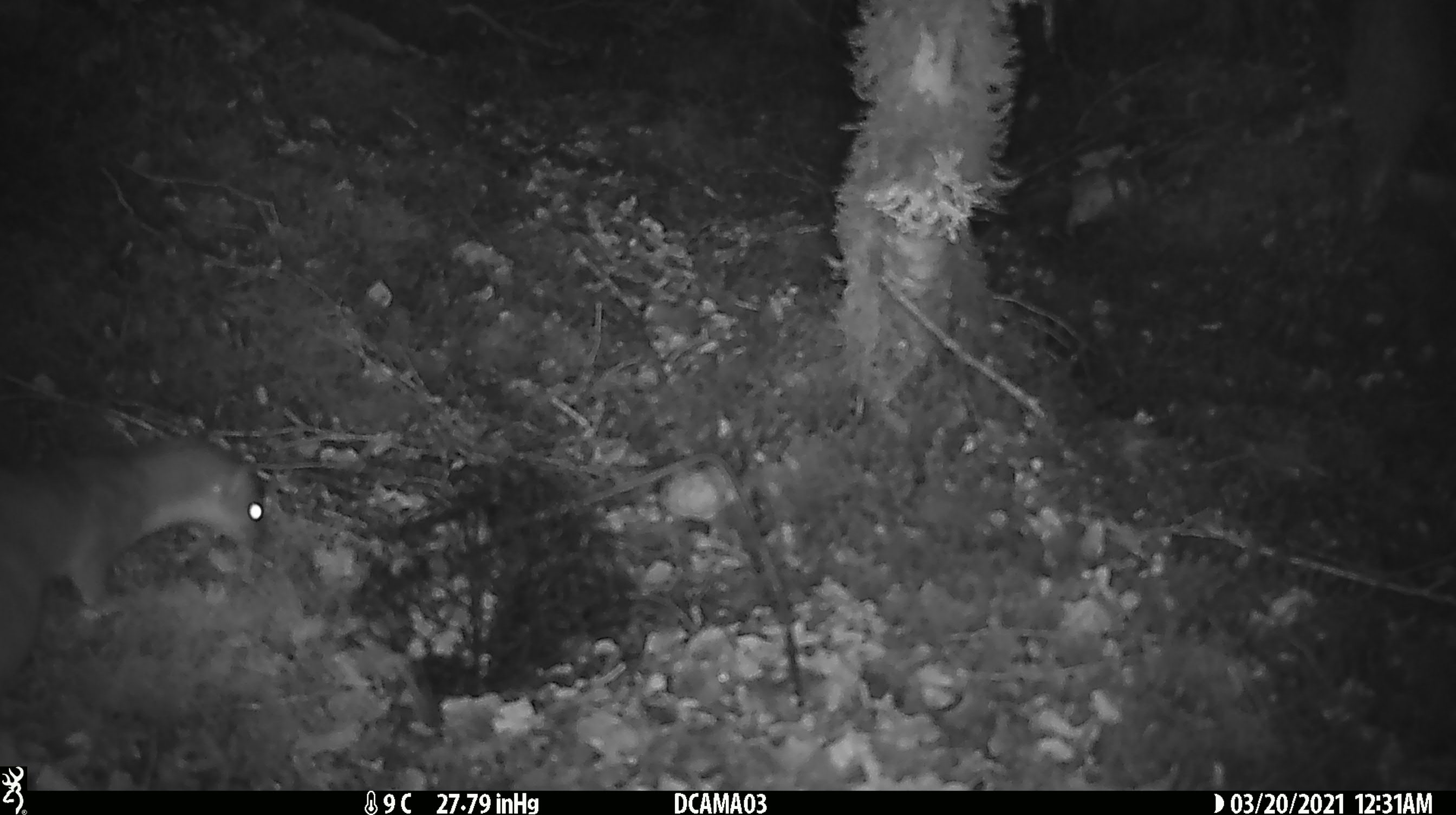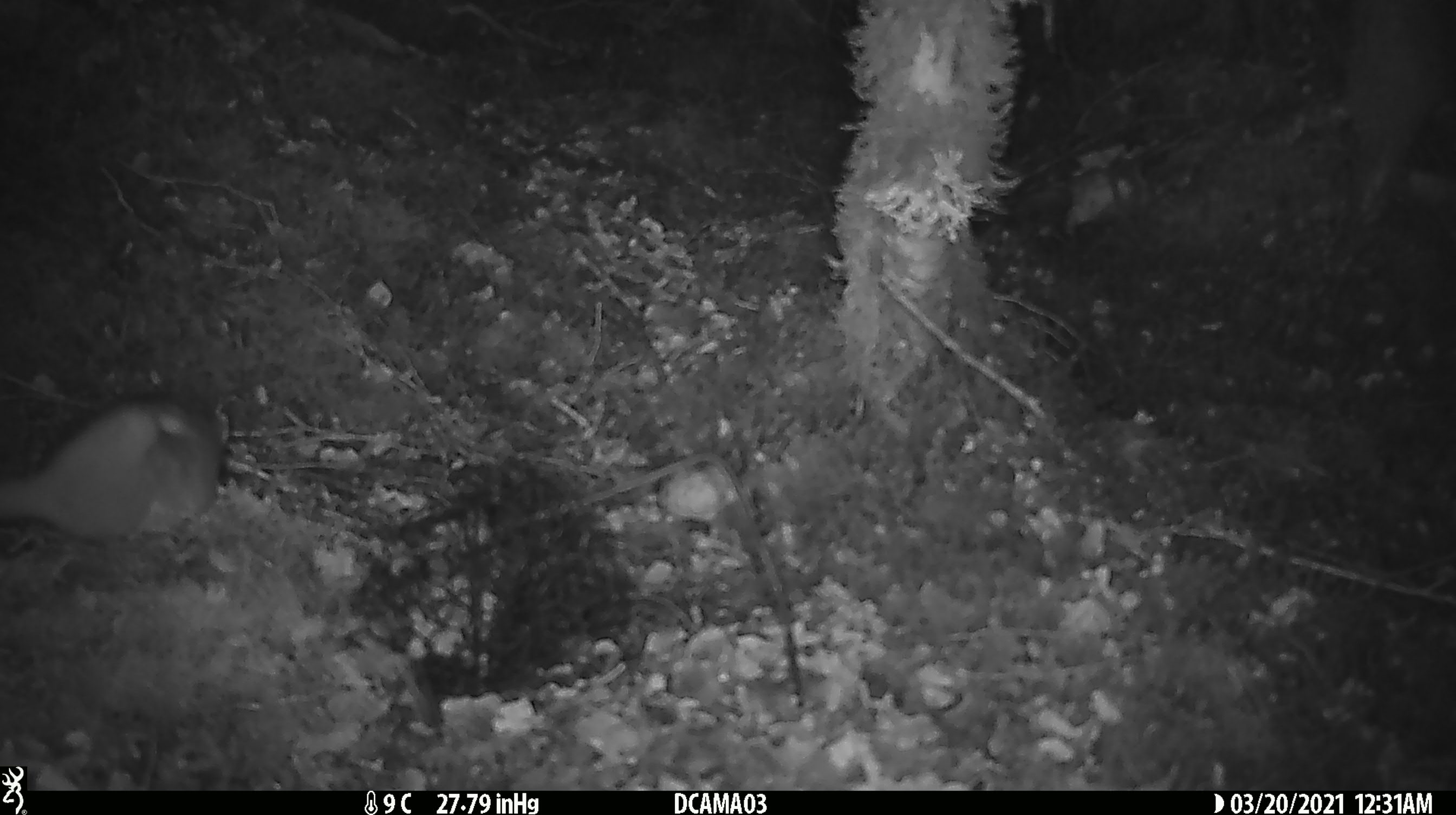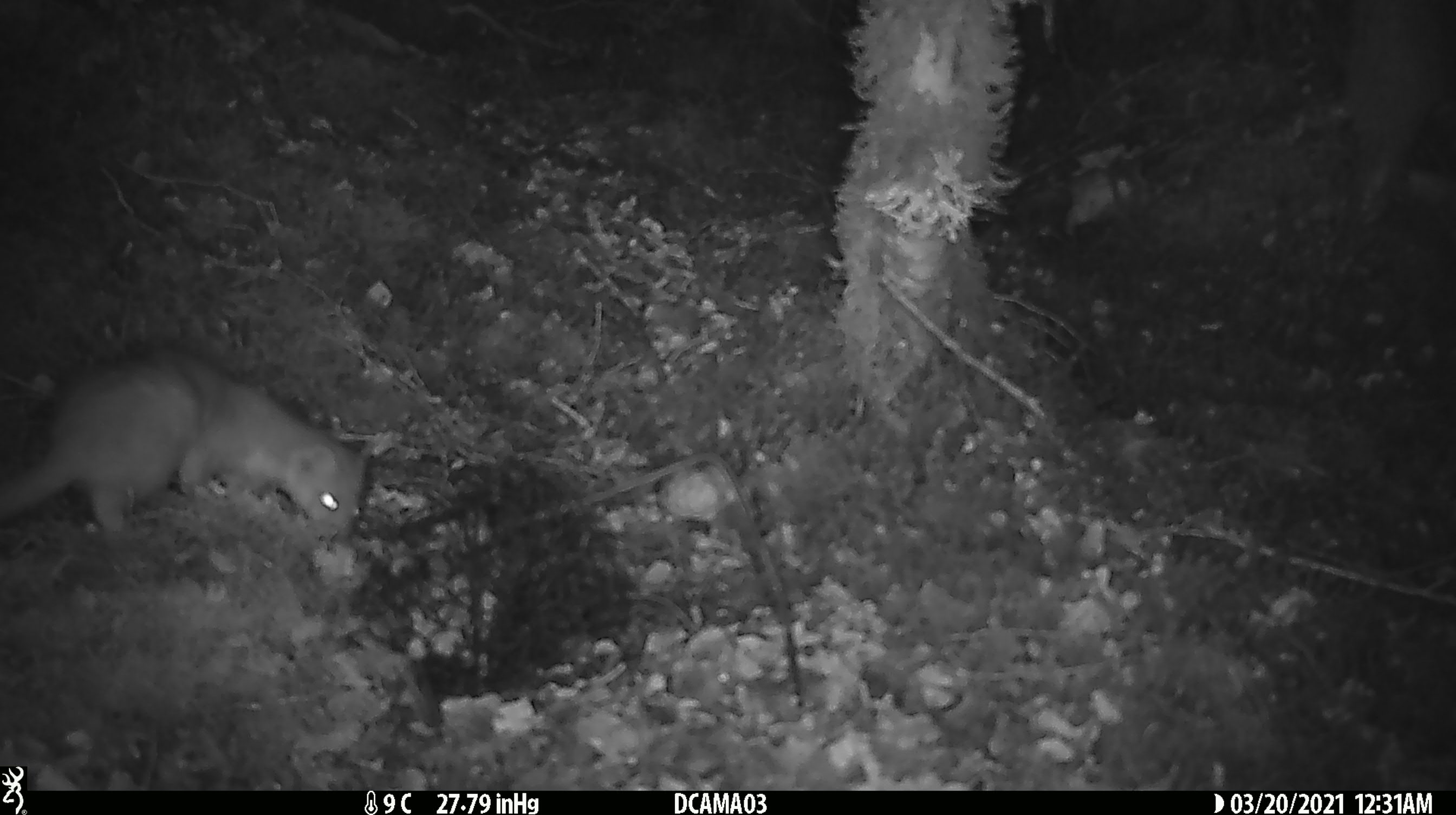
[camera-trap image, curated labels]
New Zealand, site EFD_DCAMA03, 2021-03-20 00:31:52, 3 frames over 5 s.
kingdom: Animalia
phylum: Chordata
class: Mammalia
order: Carnivora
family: Mustelidae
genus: Mustela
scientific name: Mustela erminea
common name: stoat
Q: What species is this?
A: Stoat (Mustela erminea).